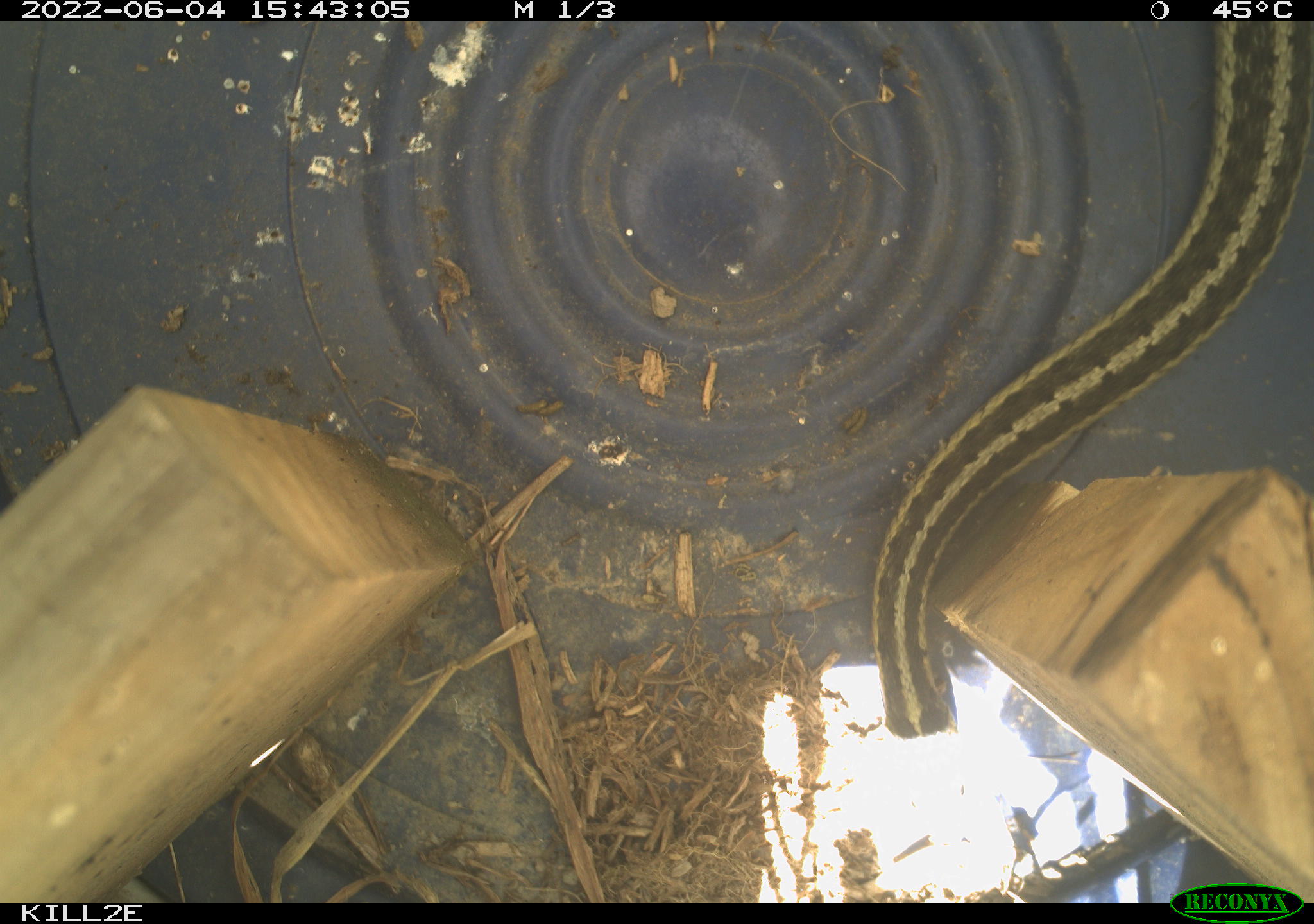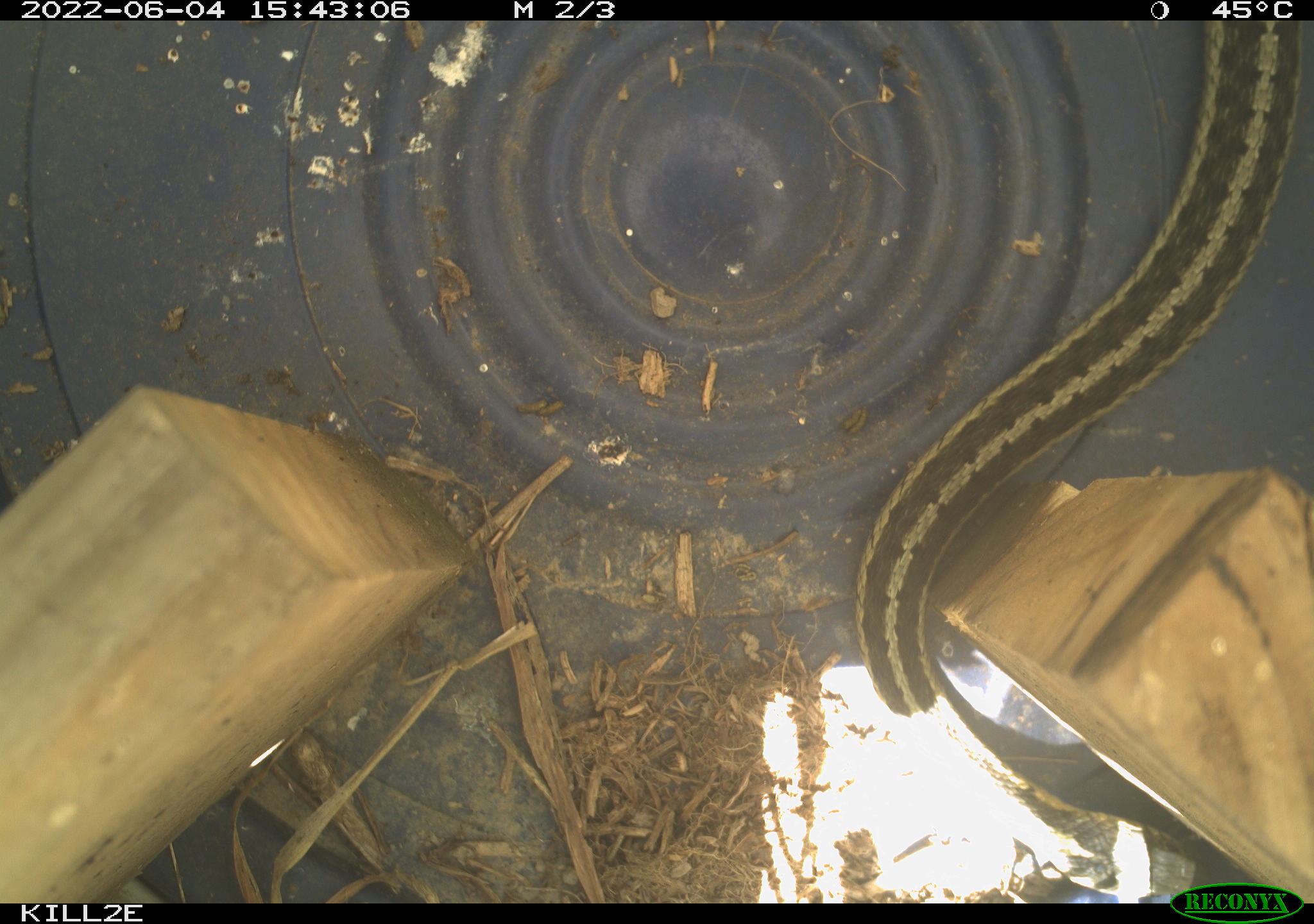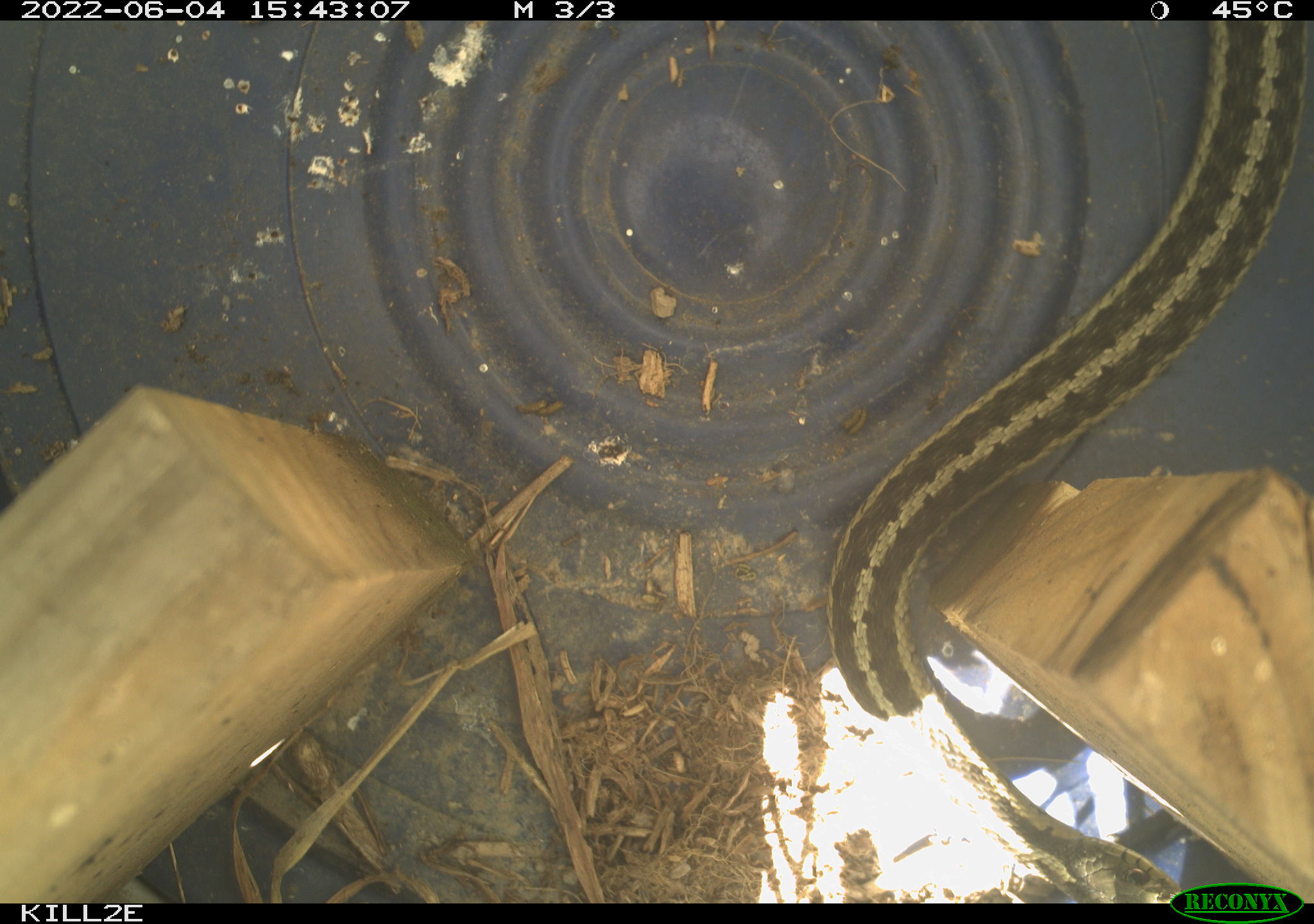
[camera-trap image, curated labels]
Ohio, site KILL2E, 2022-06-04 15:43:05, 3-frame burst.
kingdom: Animalia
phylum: Chordata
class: Reptilia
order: Squamata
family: Colubridae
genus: Thamnophis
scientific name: Thamnophis sirtalis sirtalis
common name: eastern gartersnake